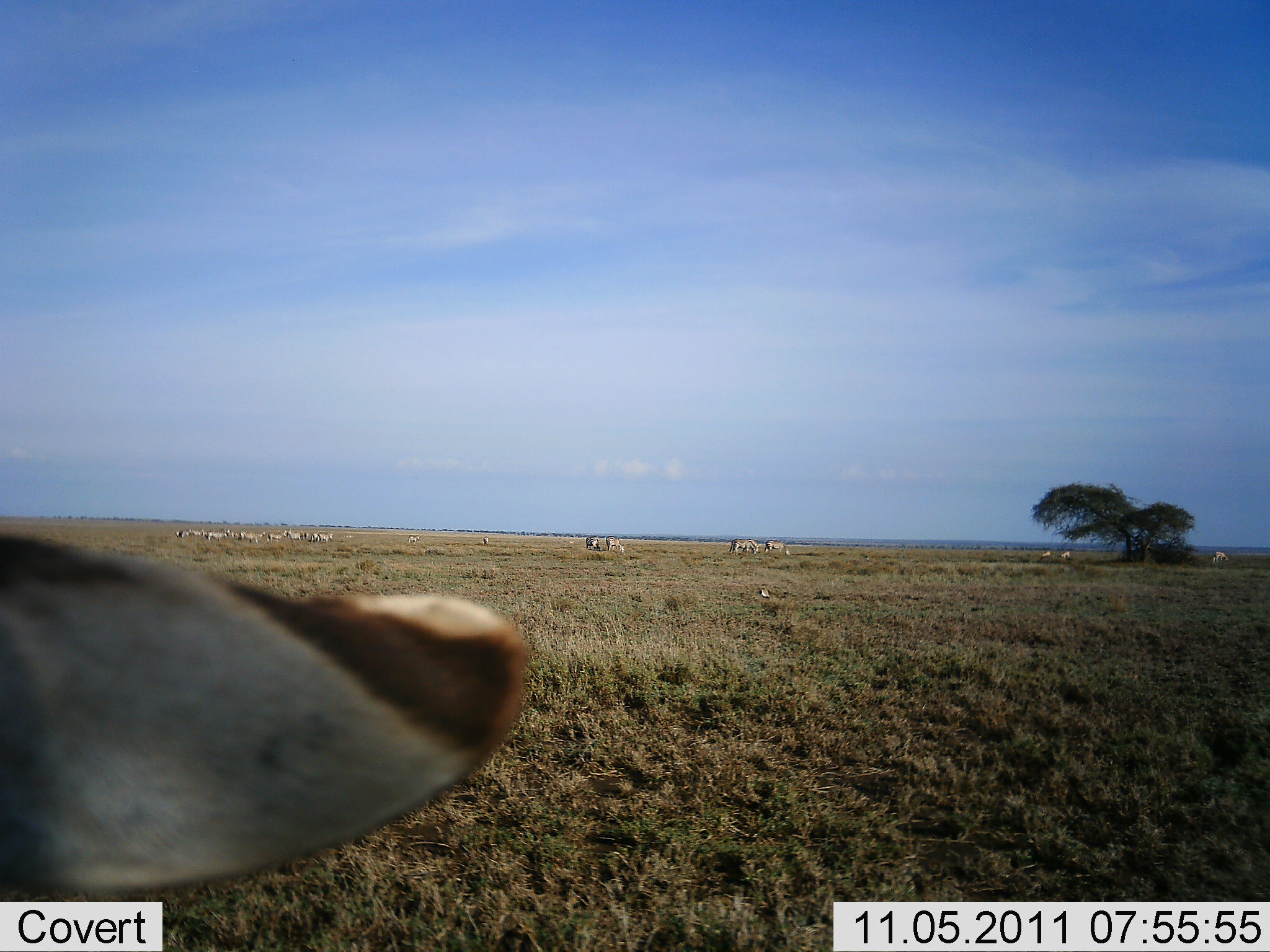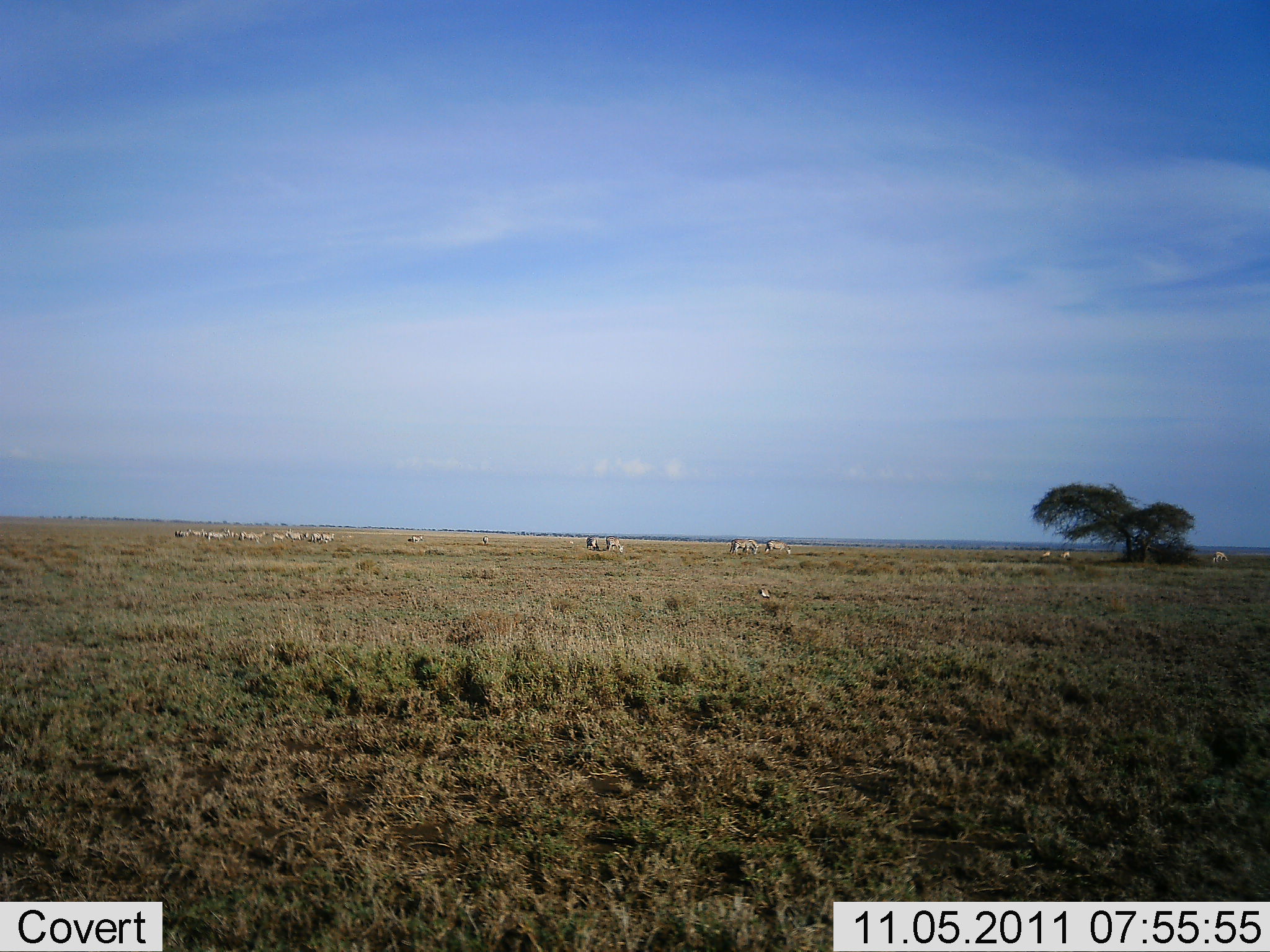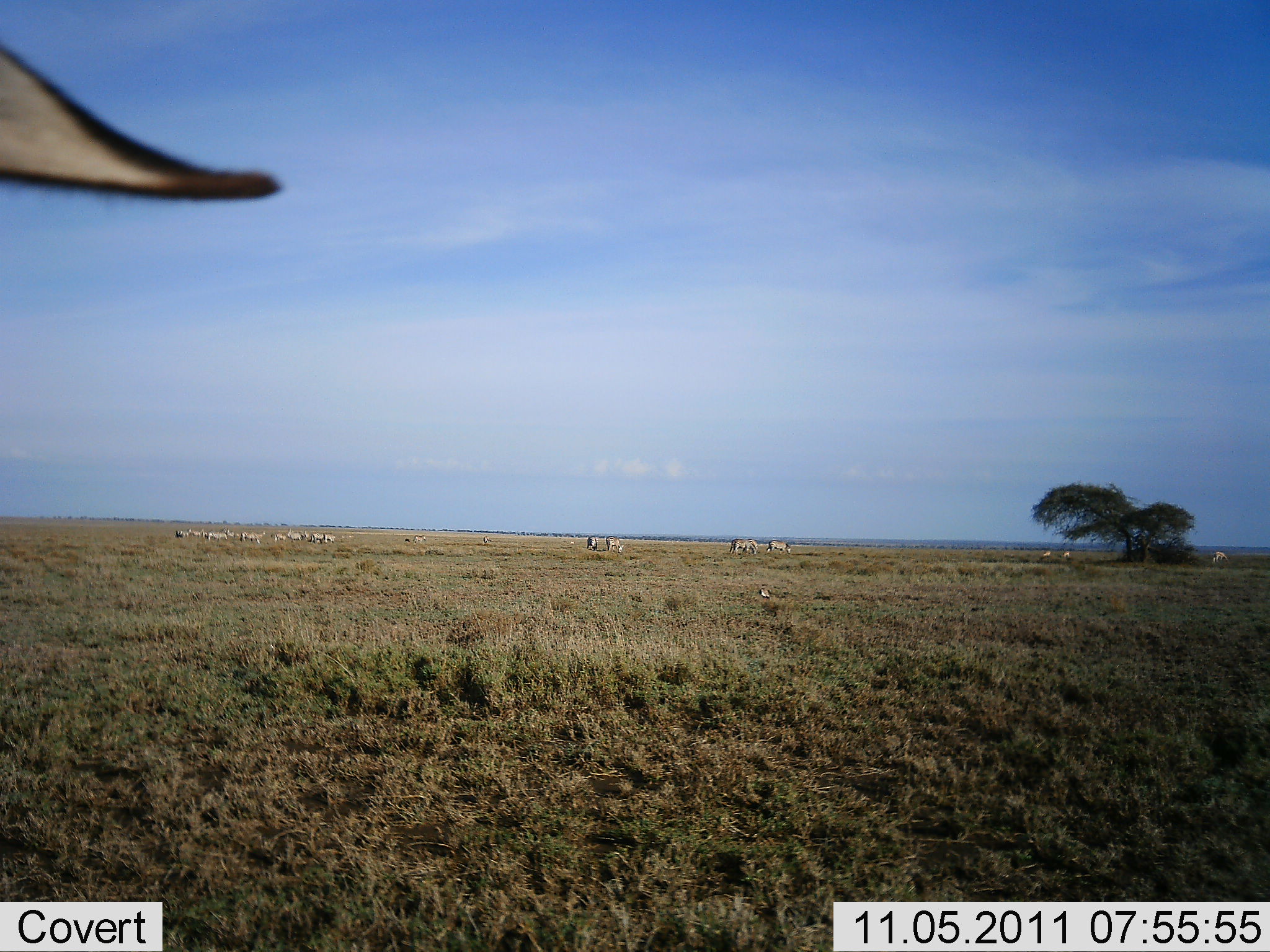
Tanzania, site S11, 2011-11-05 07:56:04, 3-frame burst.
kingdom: Animalia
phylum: Chordata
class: Mammalia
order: Perissodactyla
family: Equidae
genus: Equus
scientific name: Equus quagga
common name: plains zebra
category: zebra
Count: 11-50.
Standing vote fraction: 67%.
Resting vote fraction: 0%.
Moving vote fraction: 33%.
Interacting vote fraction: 0%.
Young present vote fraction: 0%.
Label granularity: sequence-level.